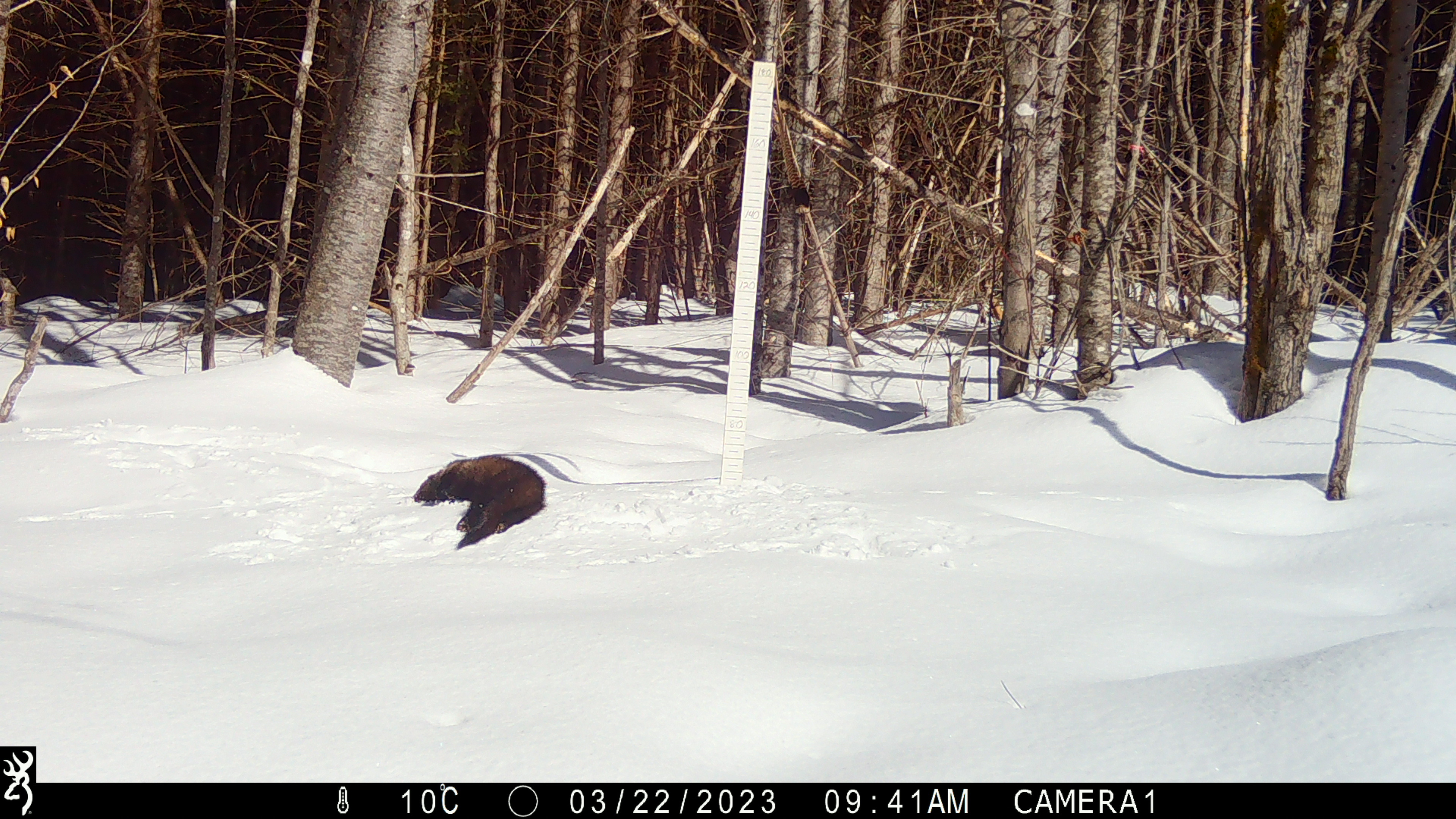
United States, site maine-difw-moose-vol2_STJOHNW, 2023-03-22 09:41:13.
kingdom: Animalia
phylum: Chordata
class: Mammalia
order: Carnivora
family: Mustelidae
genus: Pekania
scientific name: Pekania pennanti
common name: fisher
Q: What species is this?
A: Fisher (Pekania pennanti).